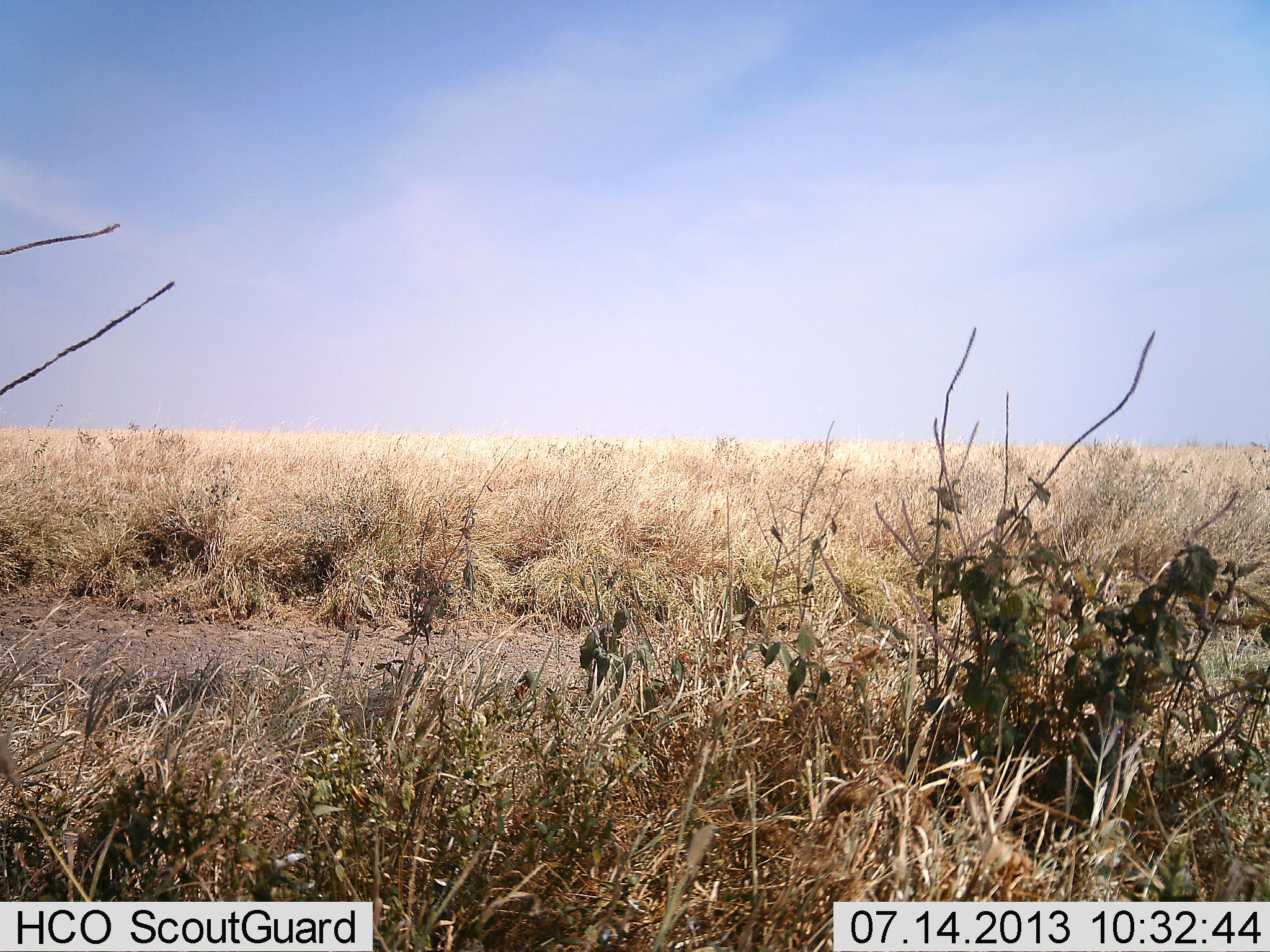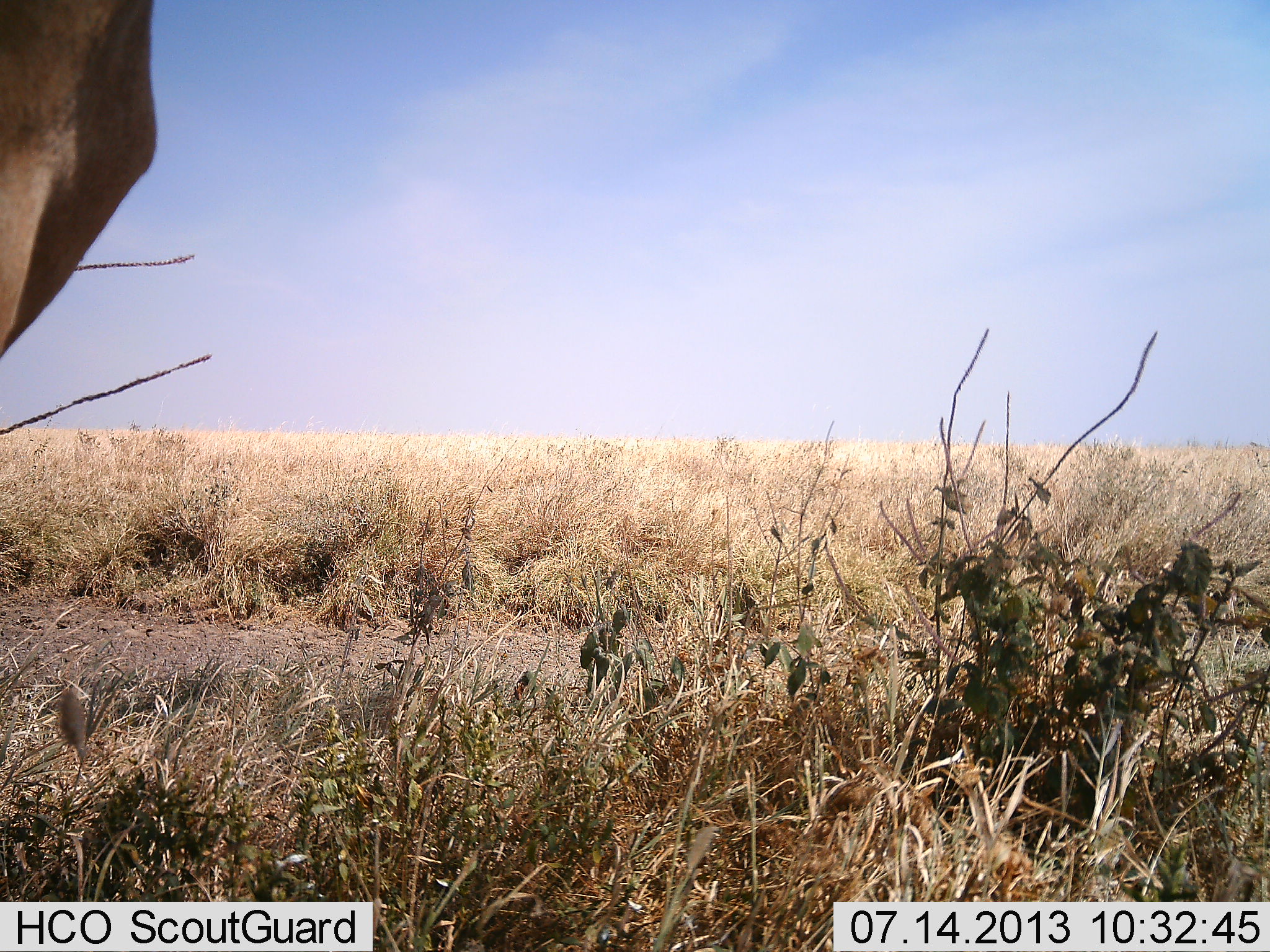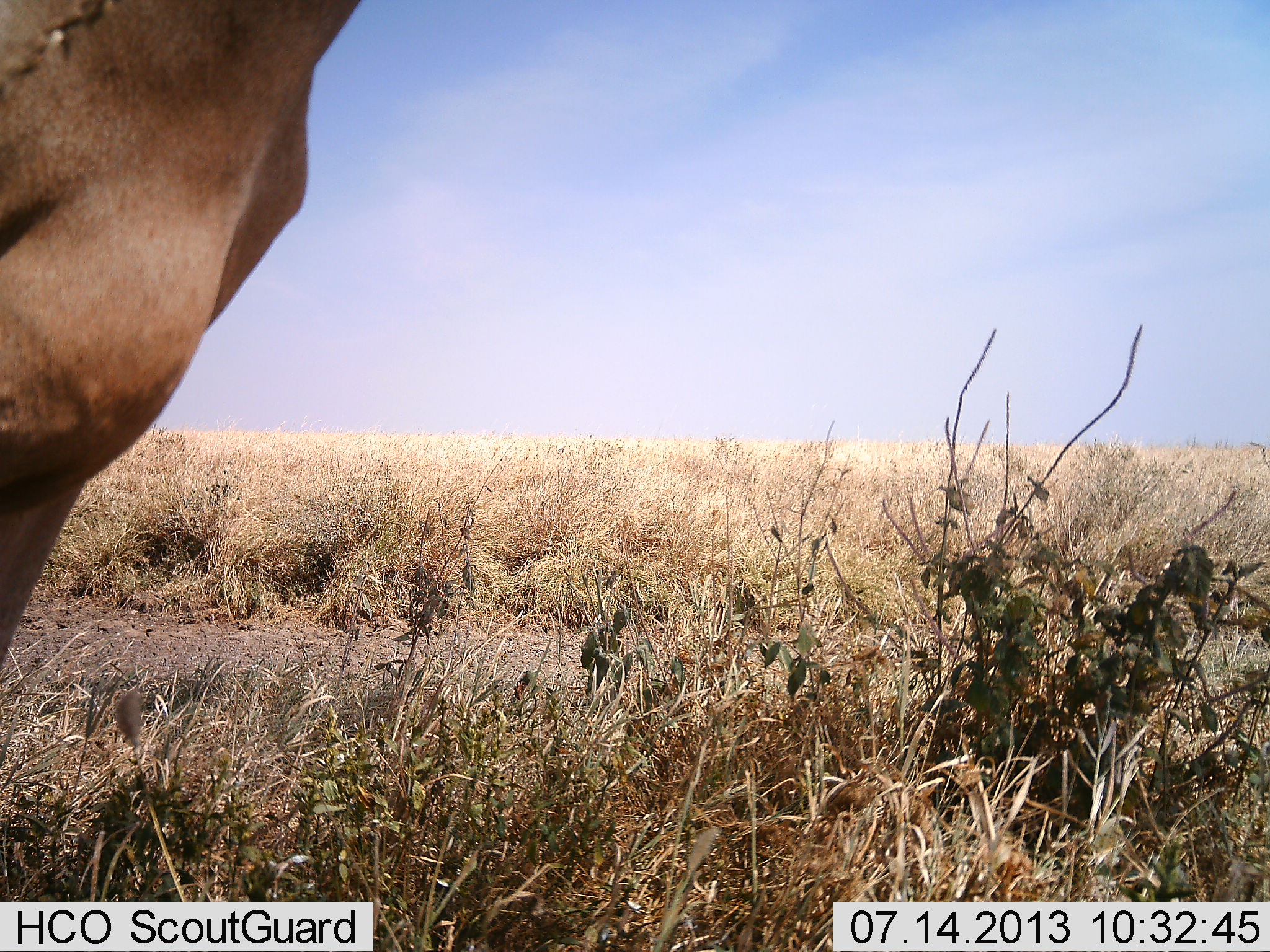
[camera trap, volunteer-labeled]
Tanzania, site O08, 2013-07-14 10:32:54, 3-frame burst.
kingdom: Animalia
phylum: Chordata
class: Mammalia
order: Artiodactyla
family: Bovidae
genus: Alcelaphus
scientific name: Alcelaphus buselaphus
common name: hartebeest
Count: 1.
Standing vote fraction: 25%.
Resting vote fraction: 0%.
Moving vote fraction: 75%.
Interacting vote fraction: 0%.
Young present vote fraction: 0%.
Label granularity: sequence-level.